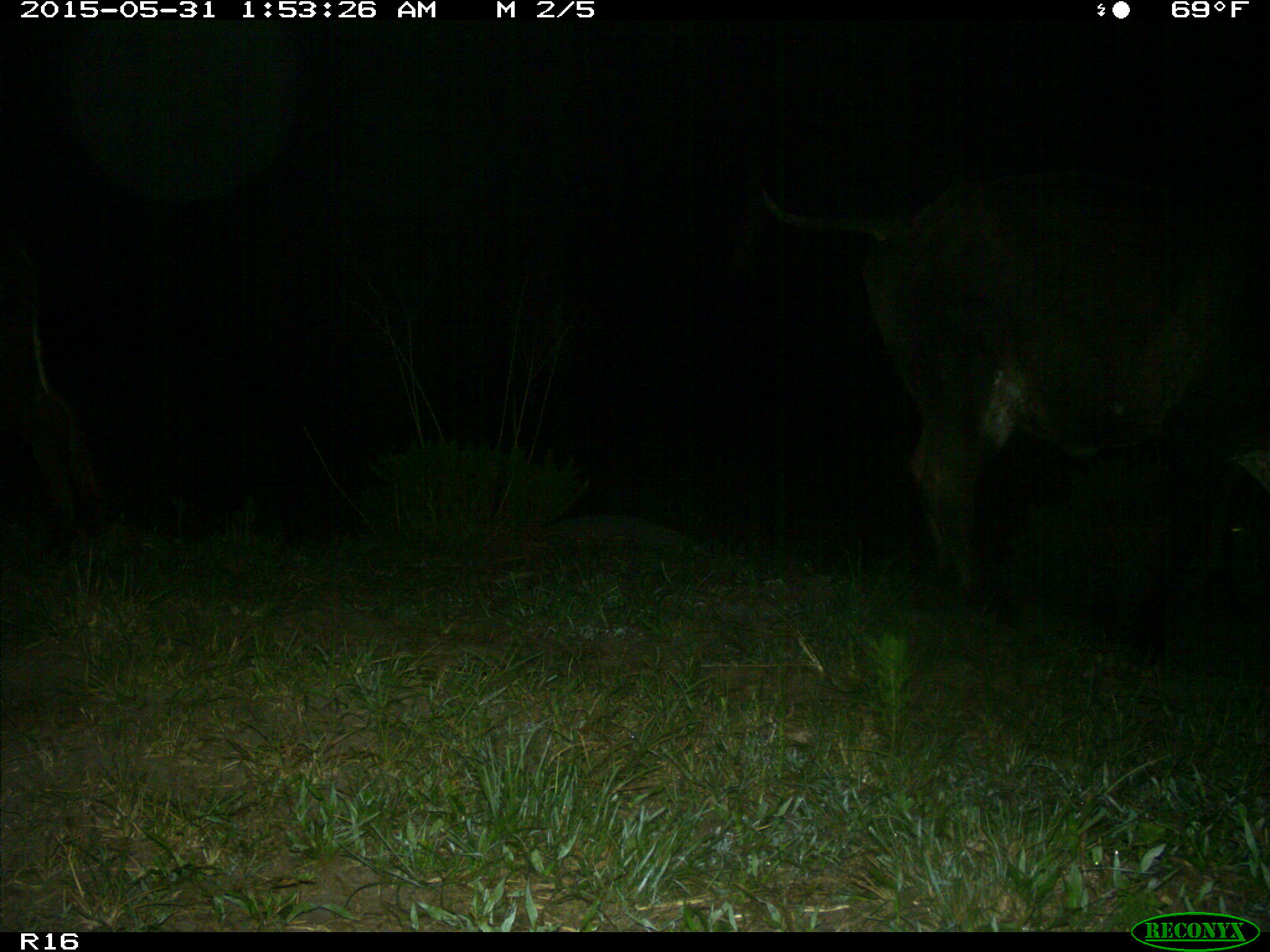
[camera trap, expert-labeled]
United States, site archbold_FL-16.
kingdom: Animalia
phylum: Chordata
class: Mammalia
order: Artiodactyla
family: Bovidae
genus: Bos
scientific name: Bos taurus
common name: domestic cow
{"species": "Bos taurus (domestic cow)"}